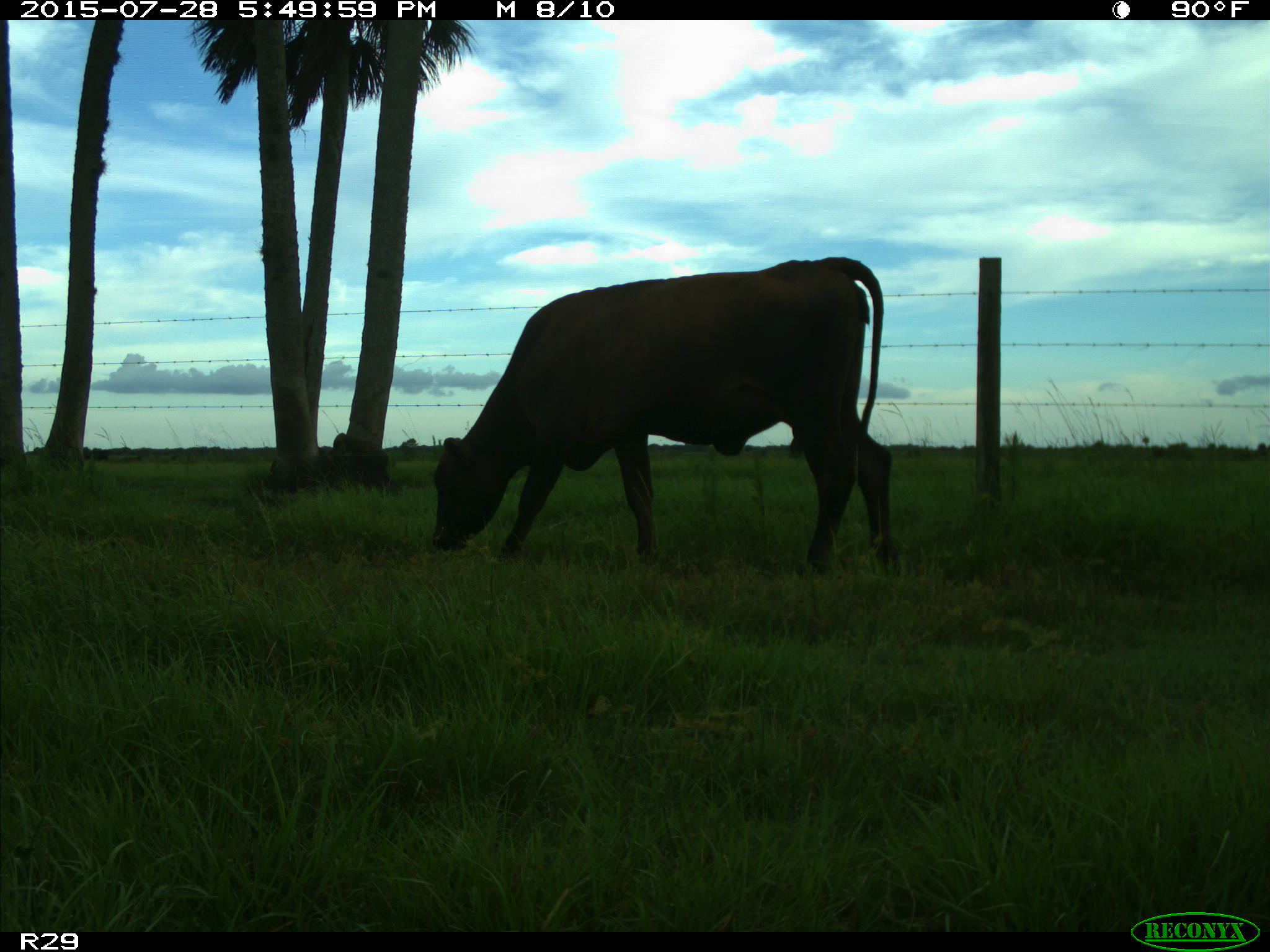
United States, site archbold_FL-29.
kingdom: Animalia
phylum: Chordata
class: Mammalia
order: Artiodactyla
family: Bovidae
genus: Bos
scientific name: Bos taurus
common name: domestic cow